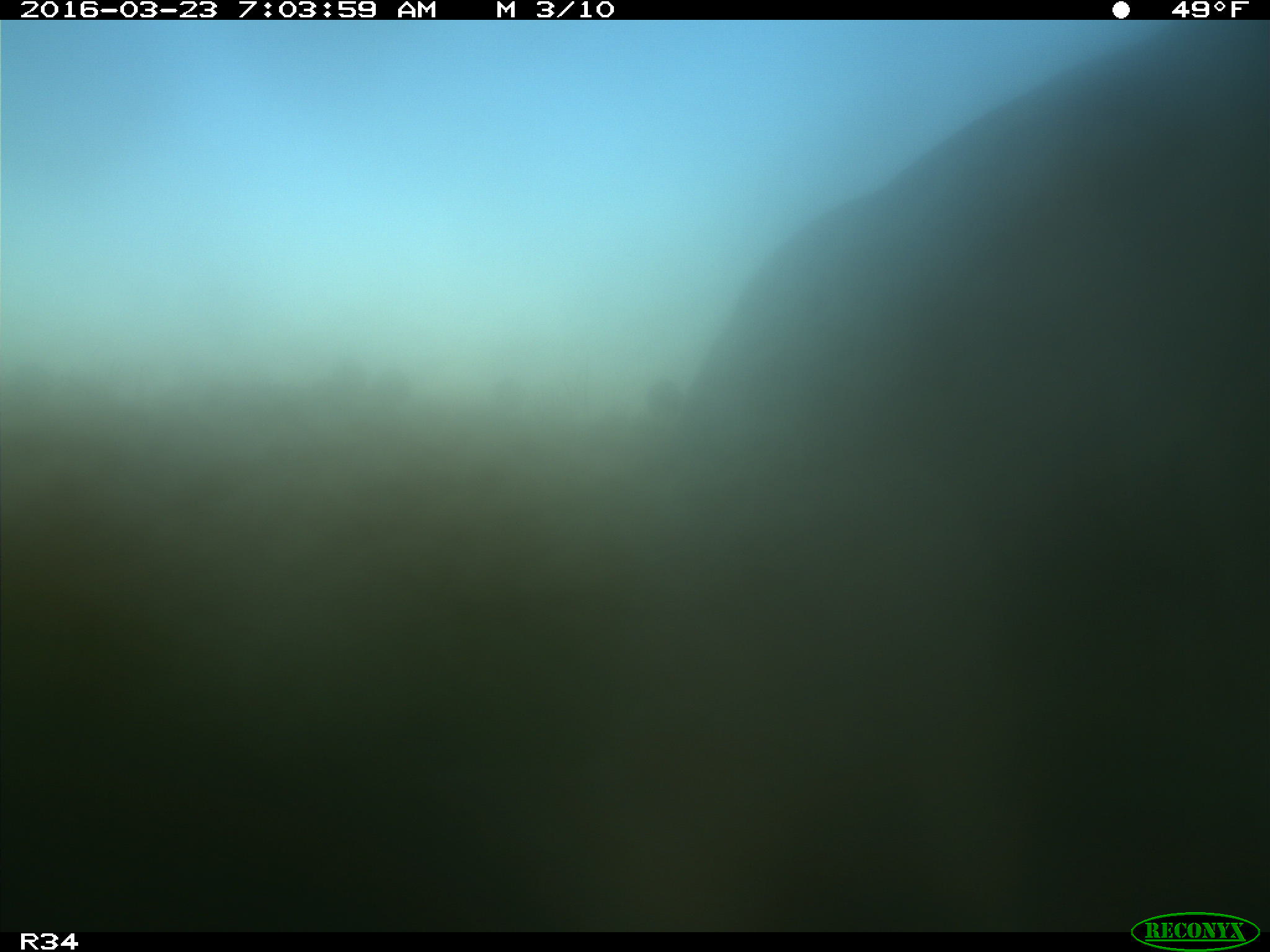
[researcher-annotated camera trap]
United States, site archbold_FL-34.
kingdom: Animalia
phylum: Chordata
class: Mammalia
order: Artiodactyla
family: Bovidae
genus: Bos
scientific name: Bos taurus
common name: domestic cow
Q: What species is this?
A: Bos taurus (domestic cow).